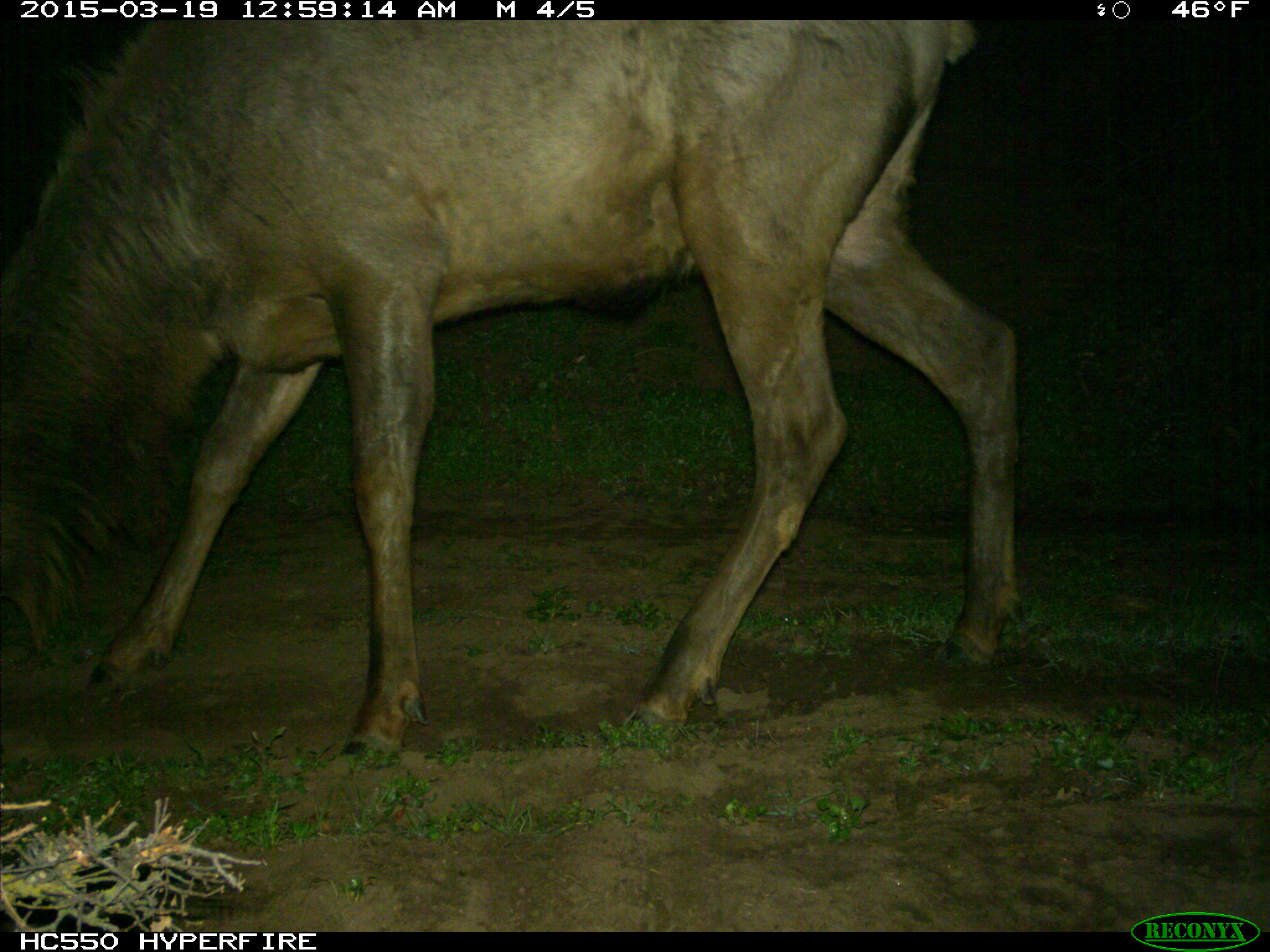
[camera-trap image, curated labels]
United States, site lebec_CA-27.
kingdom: Animalia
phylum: Chordata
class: Mammalia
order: Artiodactyla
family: Cervidae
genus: Cervus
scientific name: Cervus canadensis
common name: elk